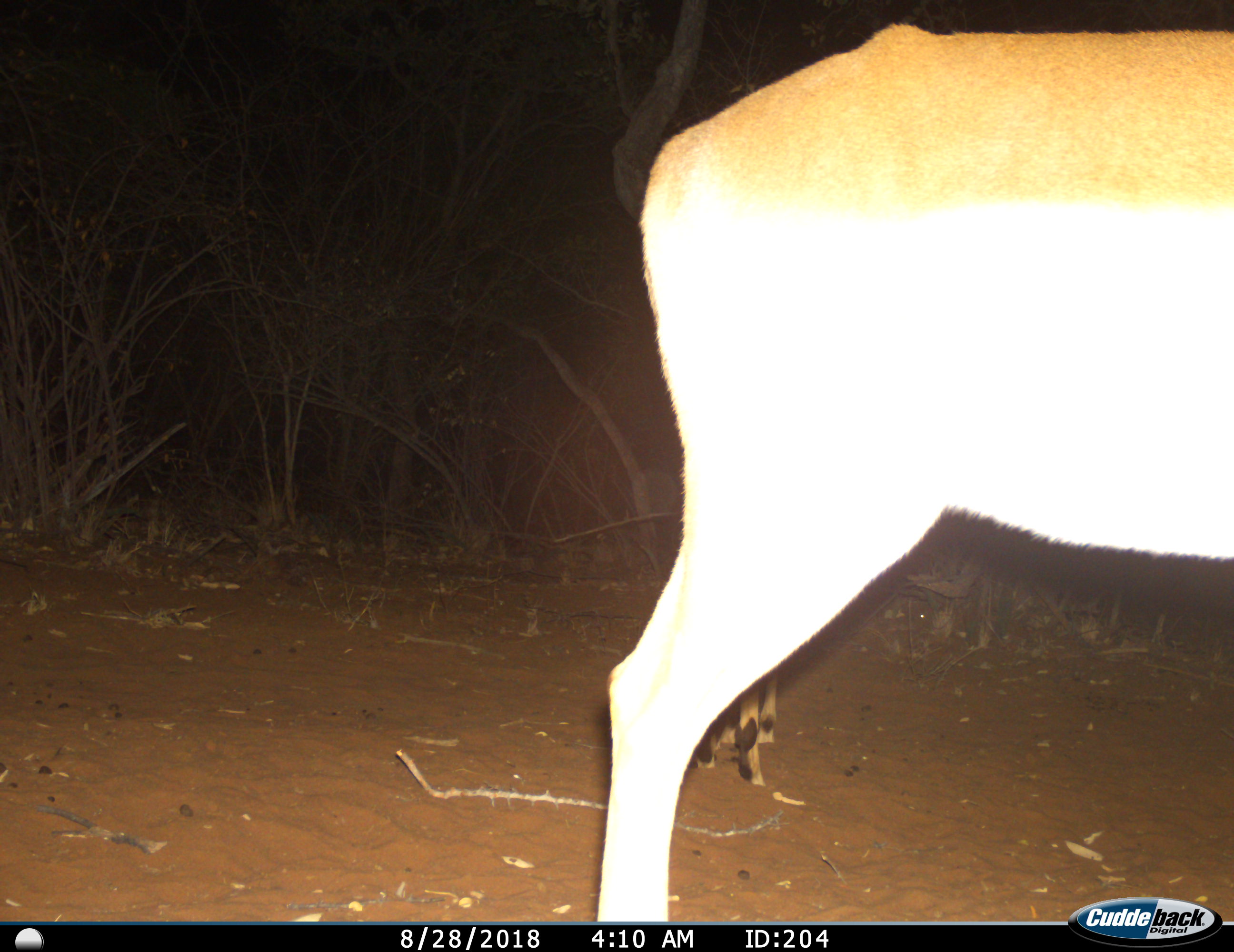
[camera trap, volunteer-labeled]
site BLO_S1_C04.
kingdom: Animalia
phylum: Chordata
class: Mammalia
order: Artiodactyla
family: Bovidae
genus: Aepyceros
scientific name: Aepyceros melampus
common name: impala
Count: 2.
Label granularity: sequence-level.